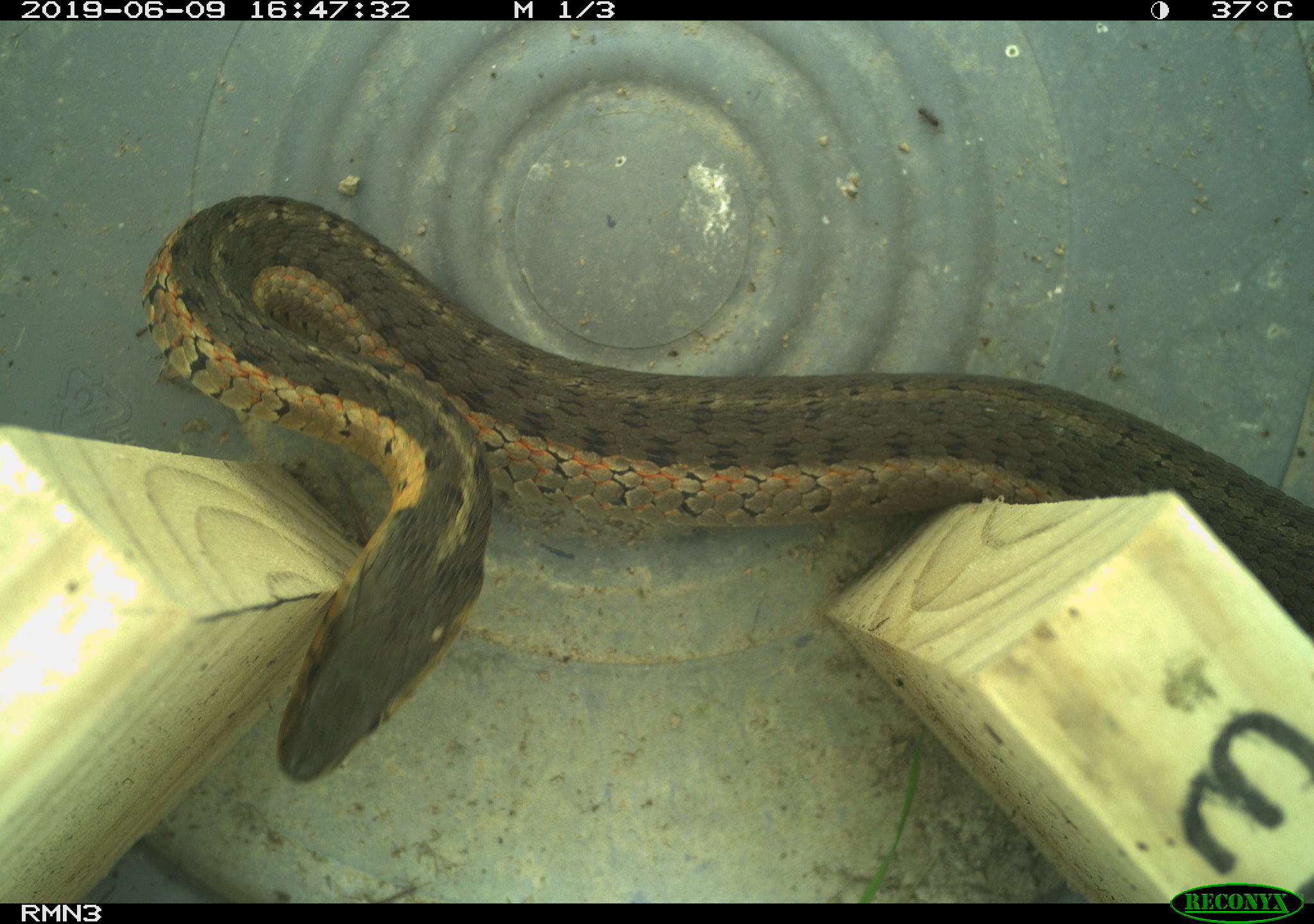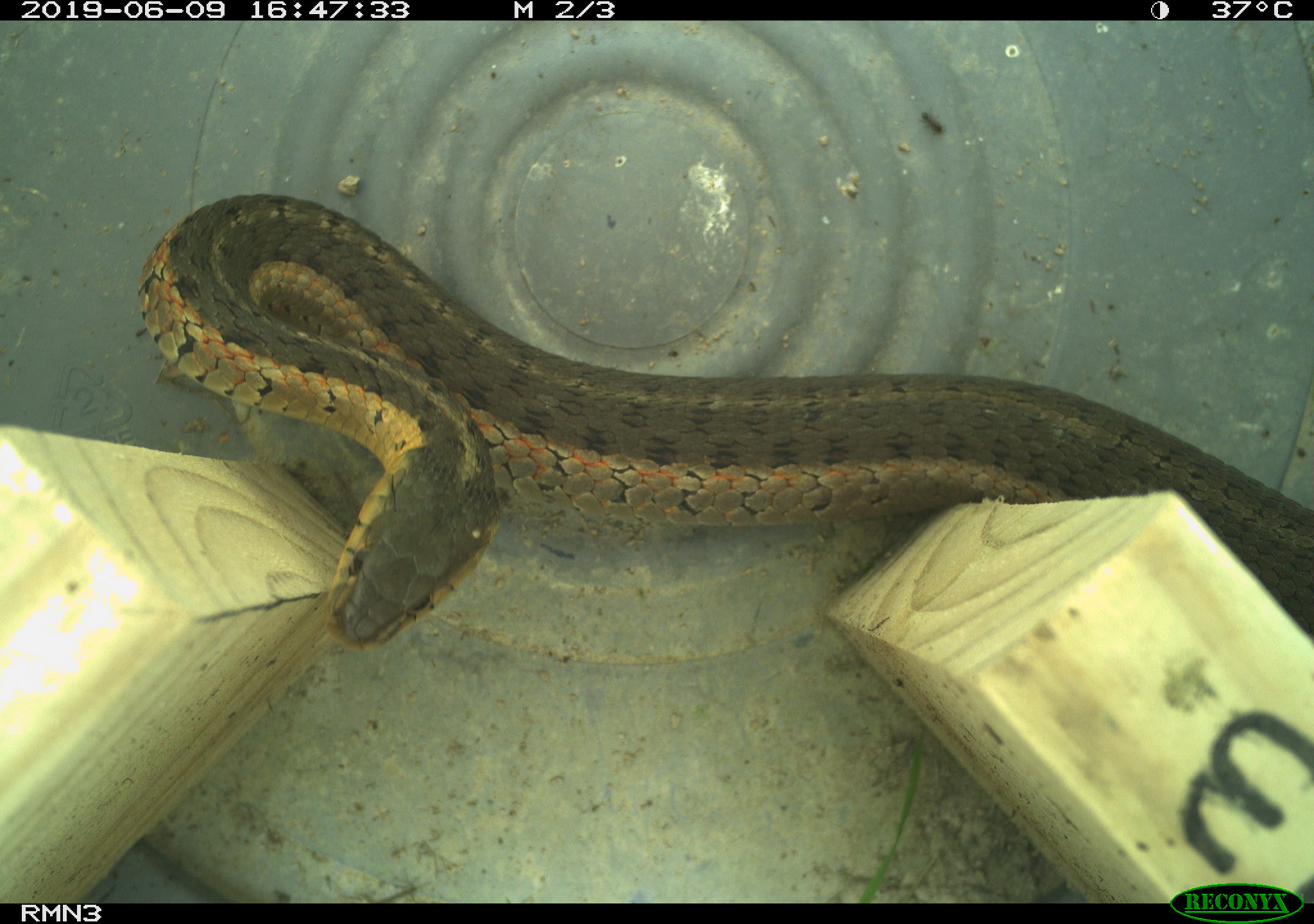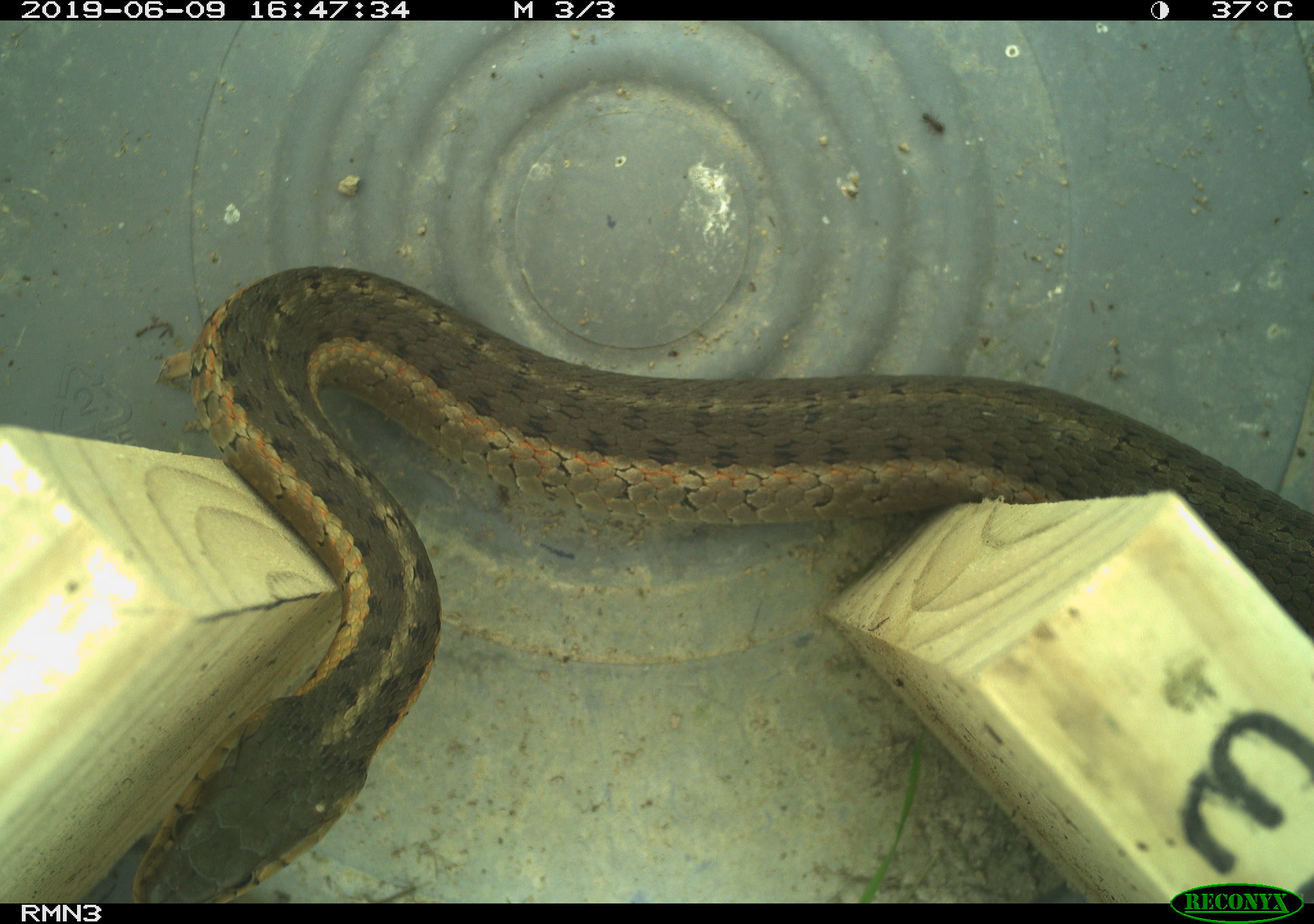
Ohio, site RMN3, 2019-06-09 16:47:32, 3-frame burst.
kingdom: Animalia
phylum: Chordata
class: Reptilia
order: Squamata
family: Colubridae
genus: Thamnophis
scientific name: Thamnophis sirtalis sirtalis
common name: eastern gartersnake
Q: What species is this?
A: Eastern gartersnake (Thamnophis sirtalis sirtalis).